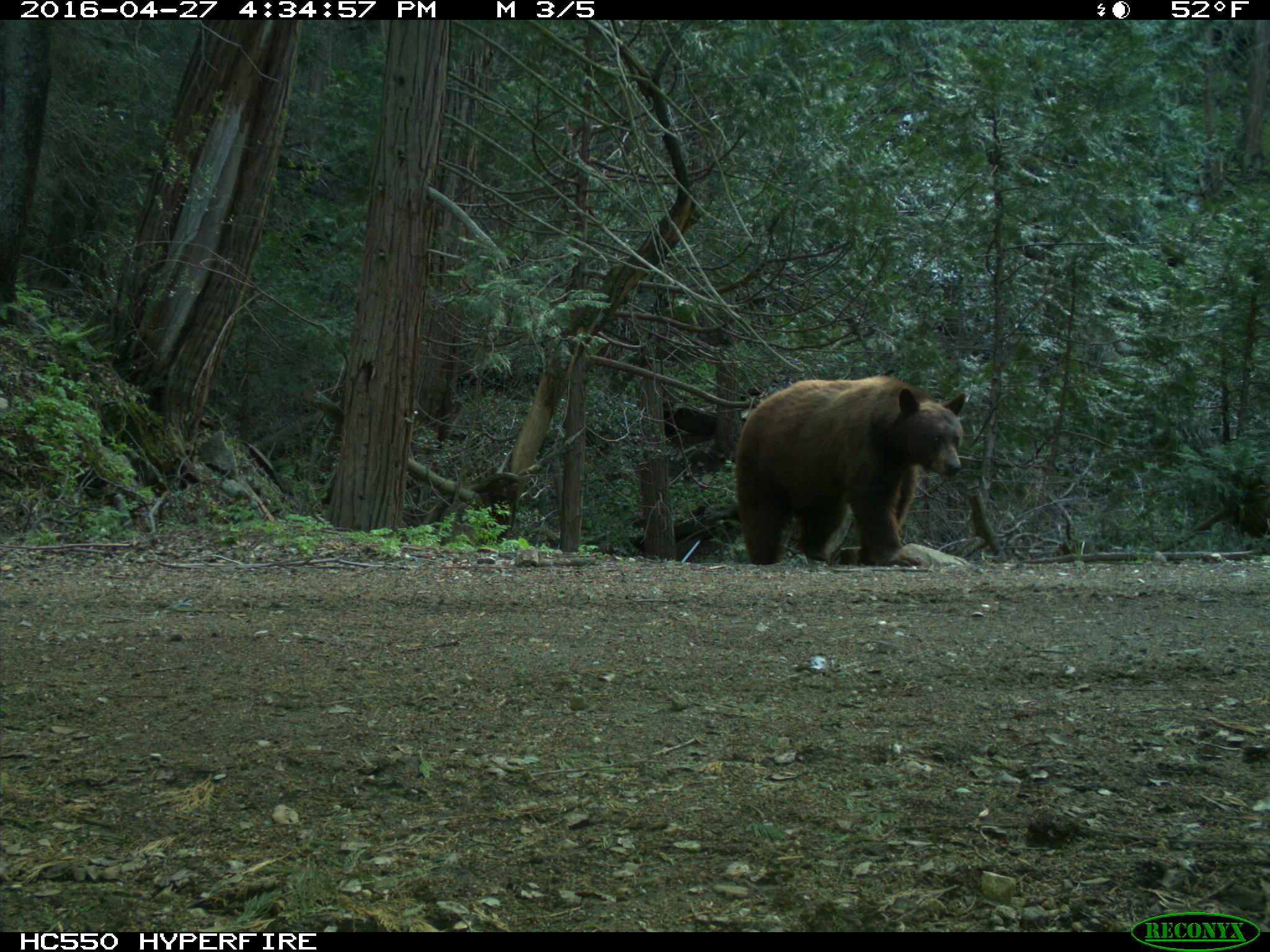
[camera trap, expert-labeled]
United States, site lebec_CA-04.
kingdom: Animalia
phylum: Chordata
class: Mammalia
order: Carnivora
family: Ursidae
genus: Ursus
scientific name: Ursus americanus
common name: american black bear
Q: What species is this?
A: Ursus americanus (american black bear).